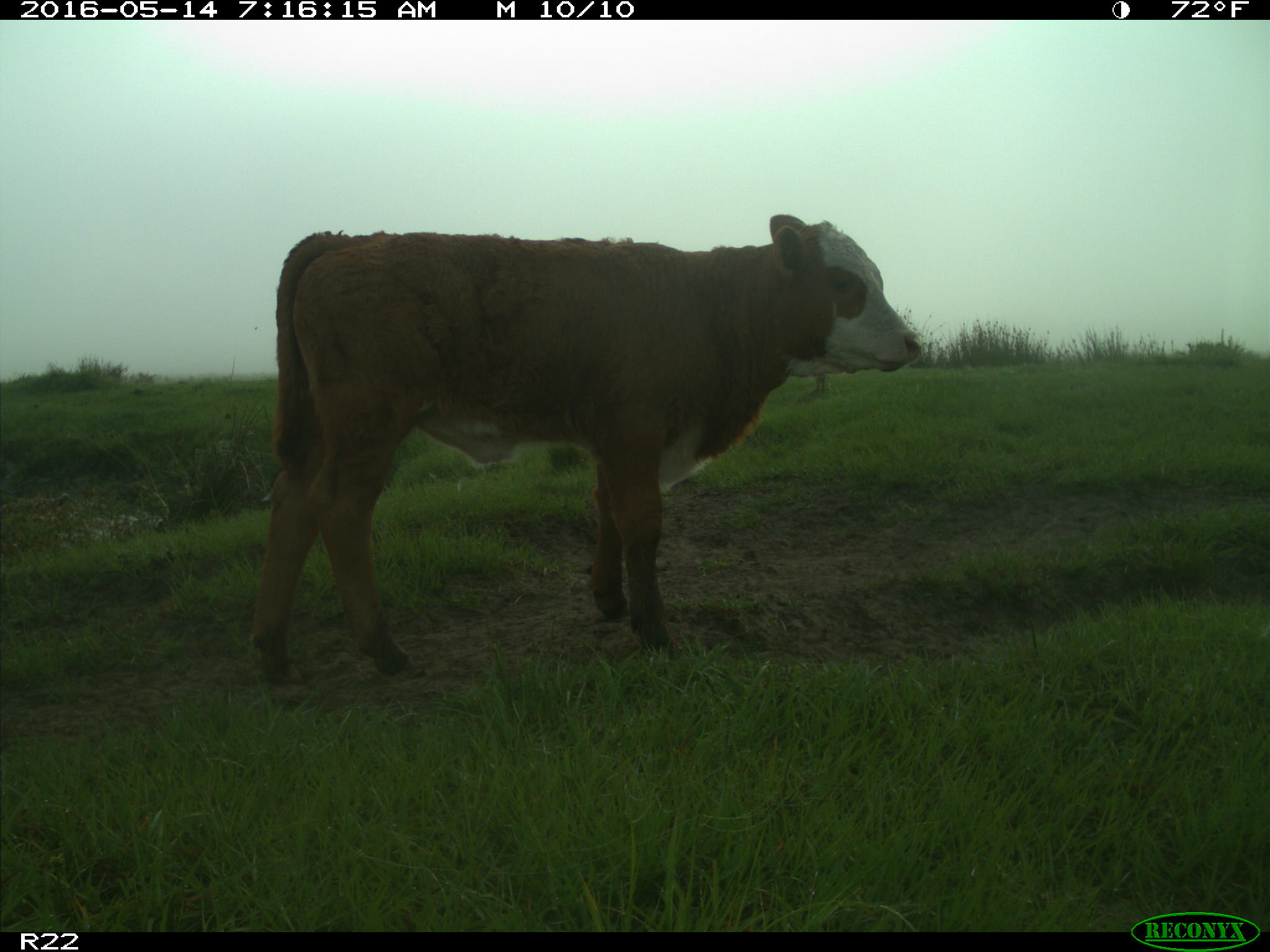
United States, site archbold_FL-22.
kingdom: Animalia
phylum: Chordata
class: Mammalia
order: Artiodactyla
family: Bovidae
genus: Bos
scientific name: Bos taurus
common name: domestic cow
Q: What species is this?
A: Bos taurus (domestic cow).